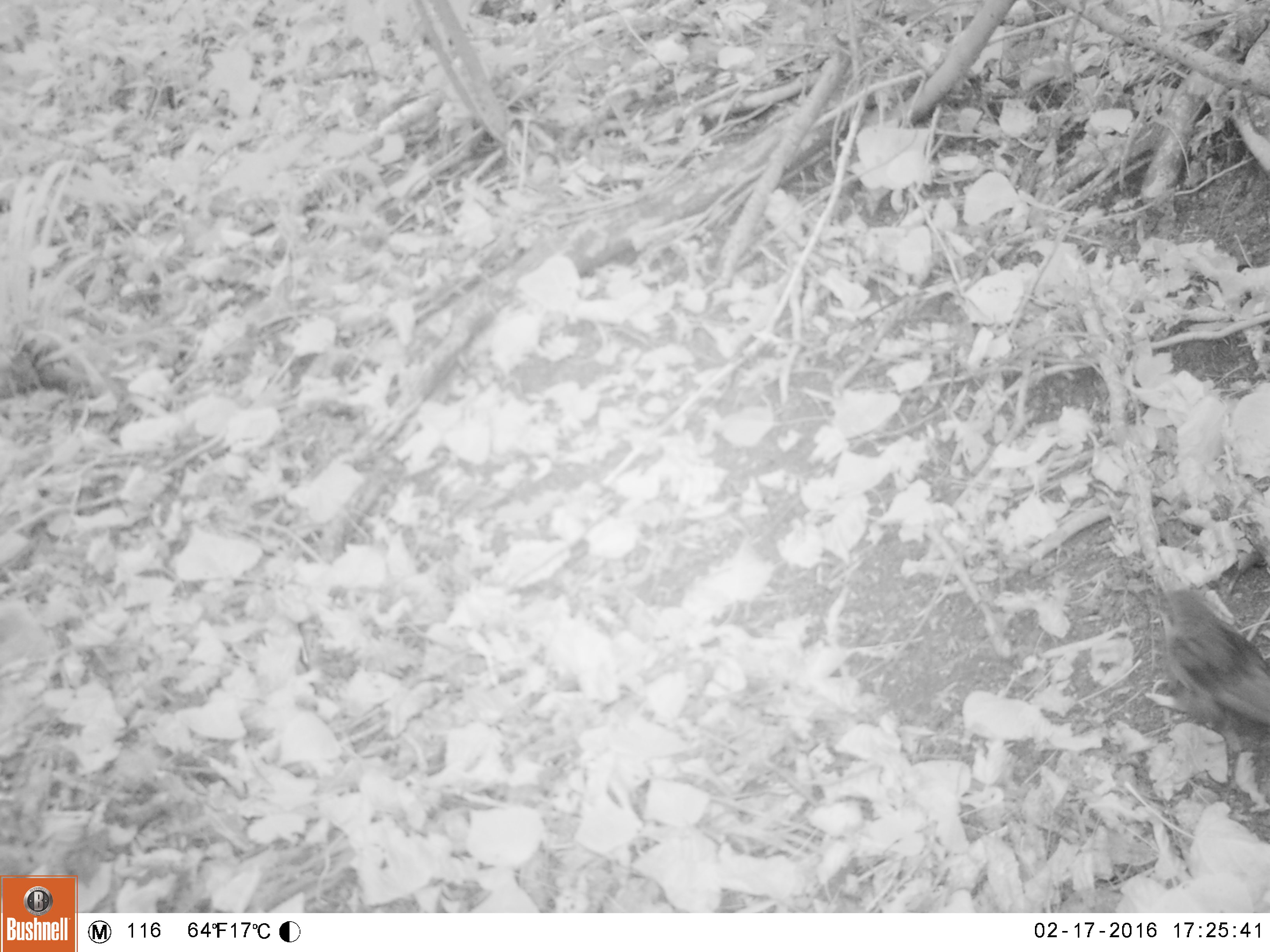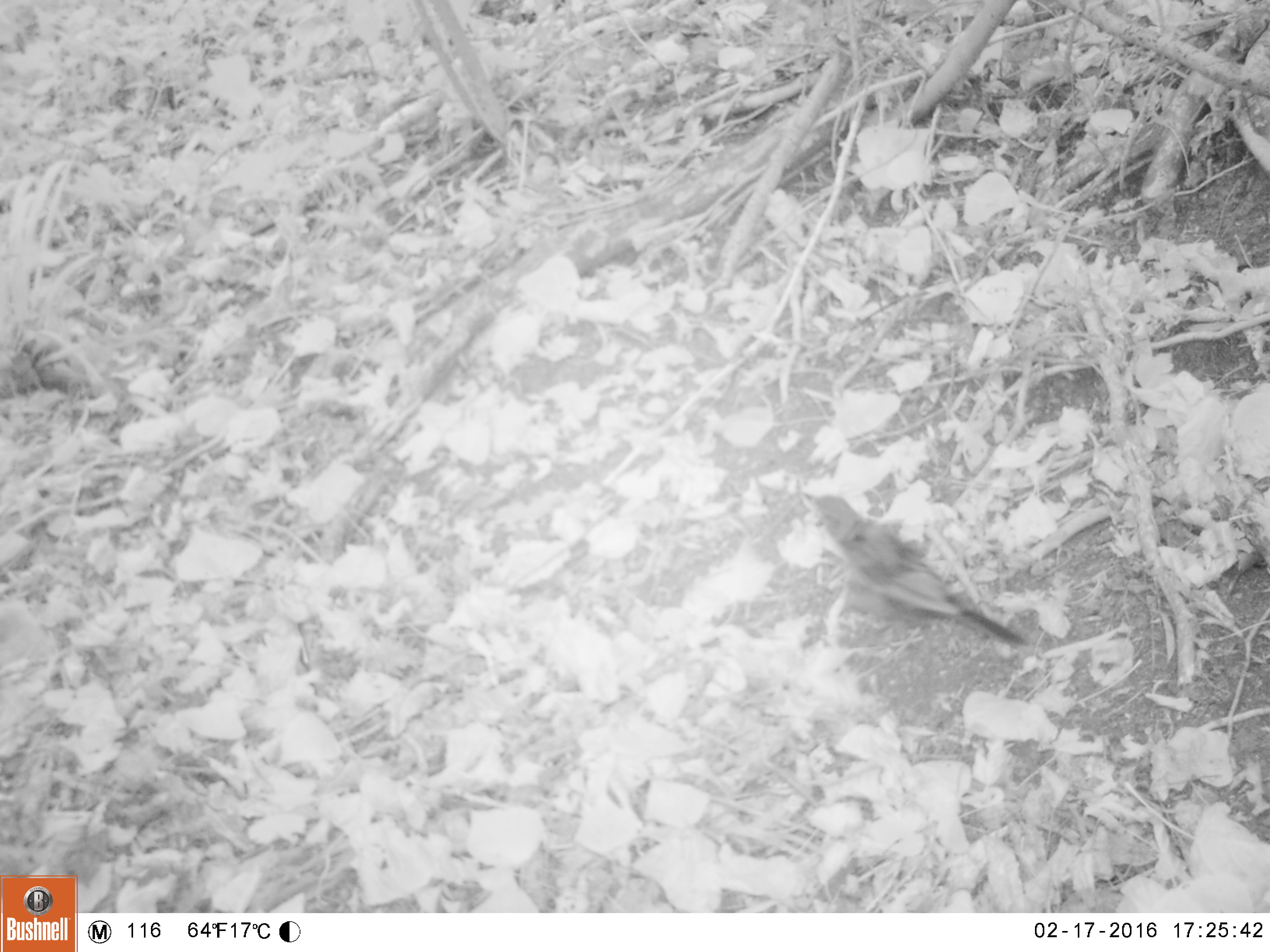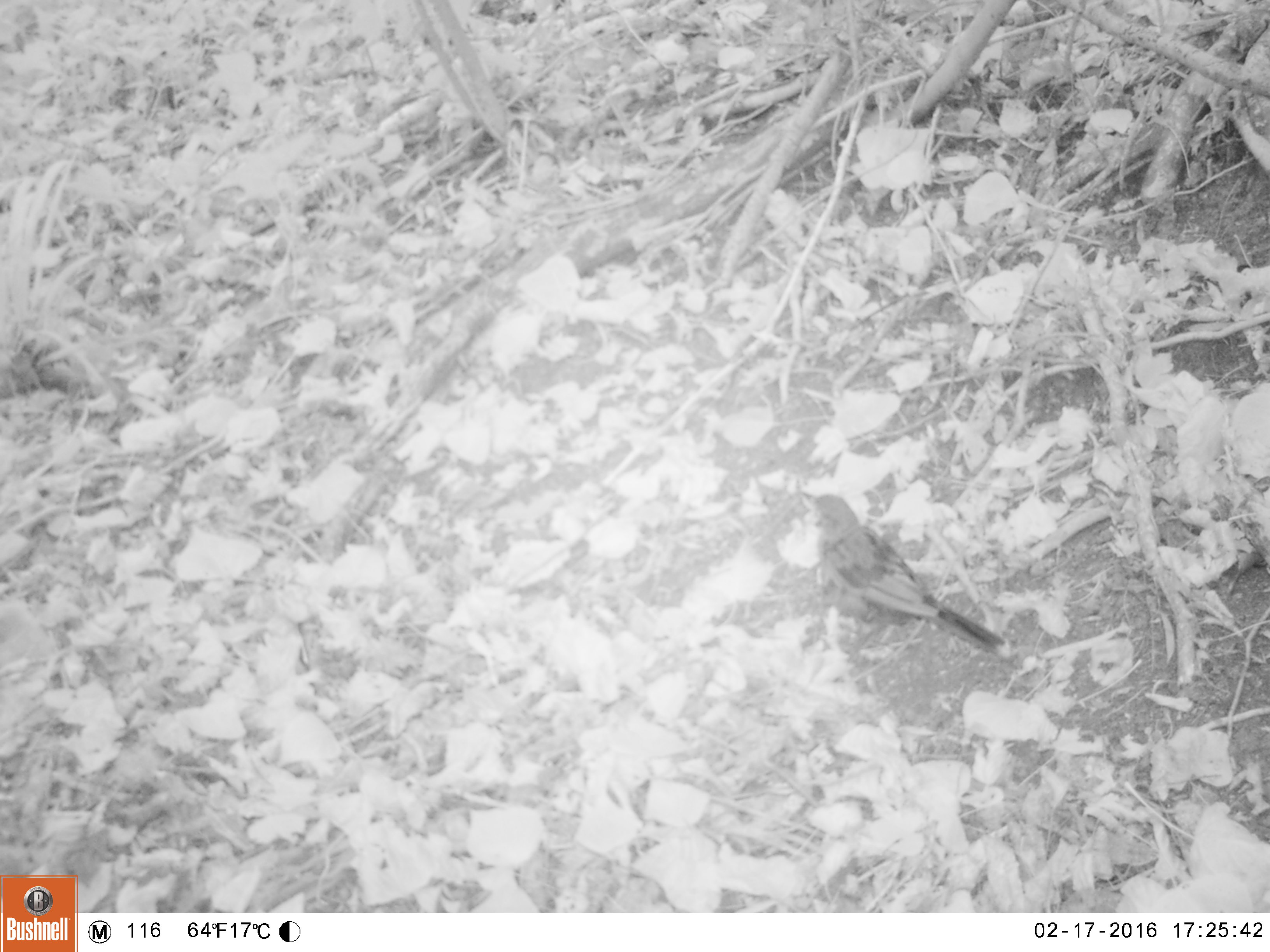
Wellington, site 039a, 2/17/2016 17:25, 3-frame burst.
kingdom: Animalia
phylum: Chordata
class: Aves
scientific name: Aves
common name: bird